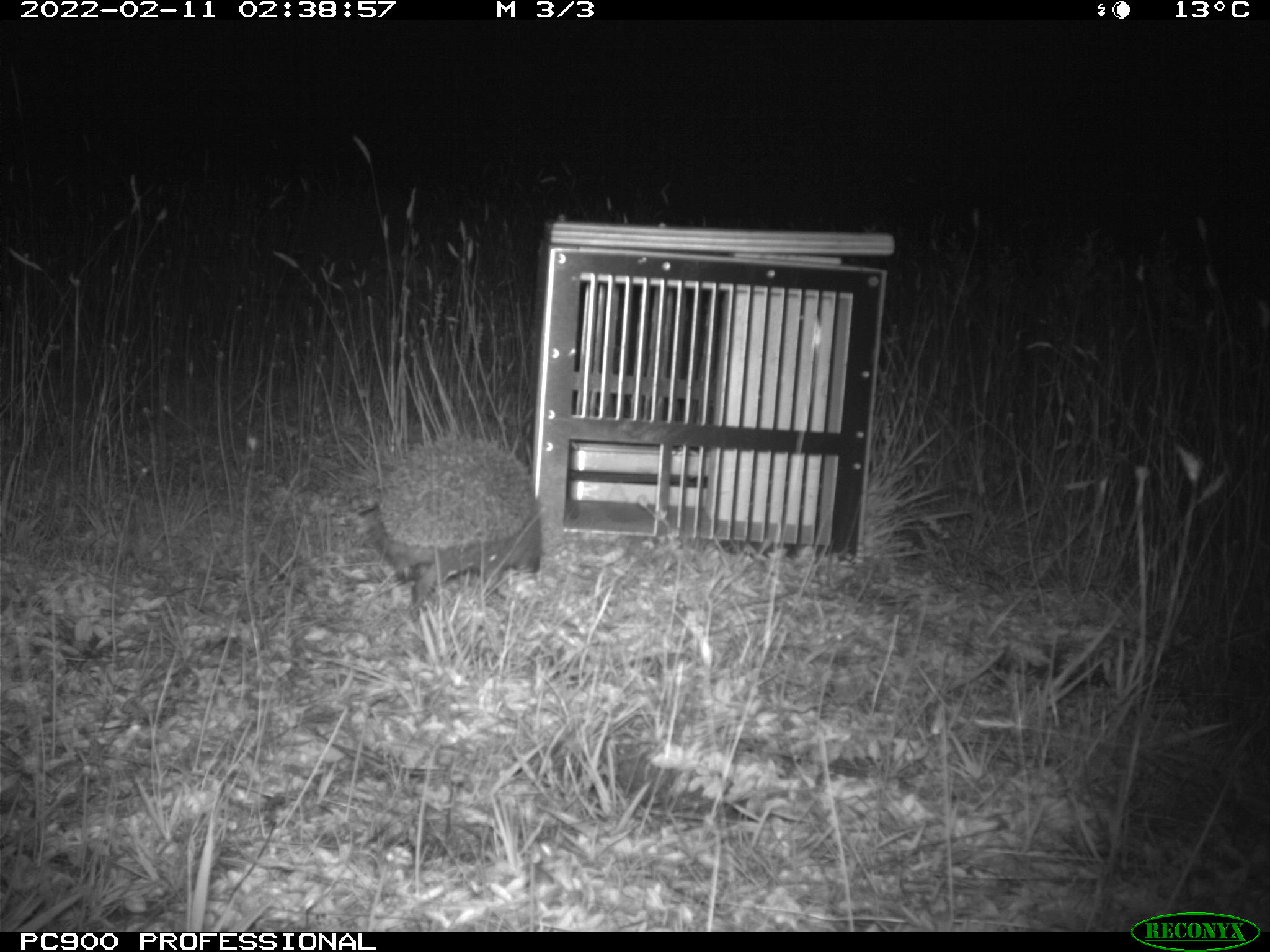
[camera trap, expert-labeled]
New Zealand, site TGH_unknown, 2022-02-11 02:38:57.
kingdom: Animalia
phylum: Chordata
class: Mammalia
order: Eulipotyphla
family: Erinaceidae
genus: Erinaceus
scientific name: Erinaceus europaeus europaeus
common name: european hedgehog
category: hedgehog